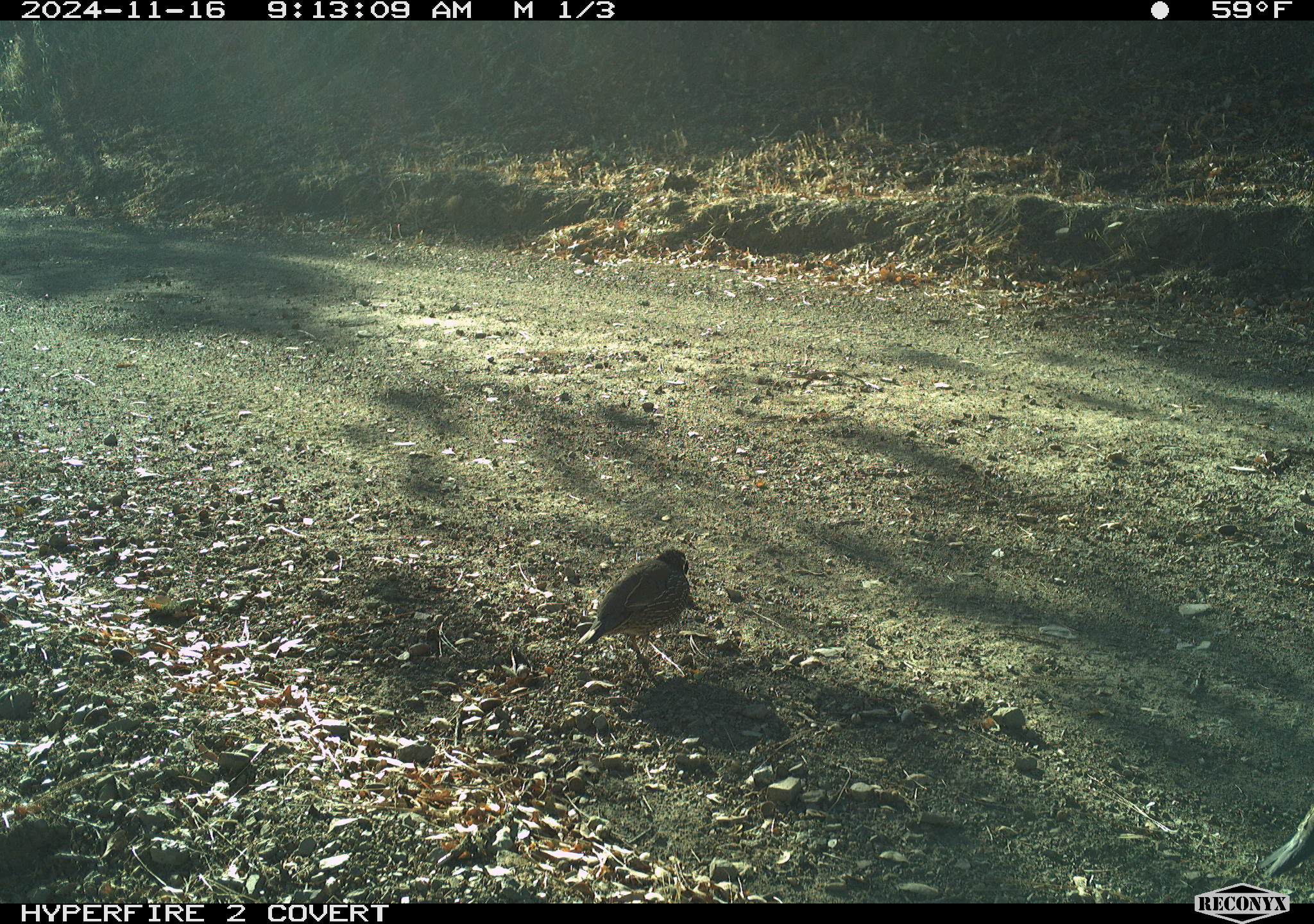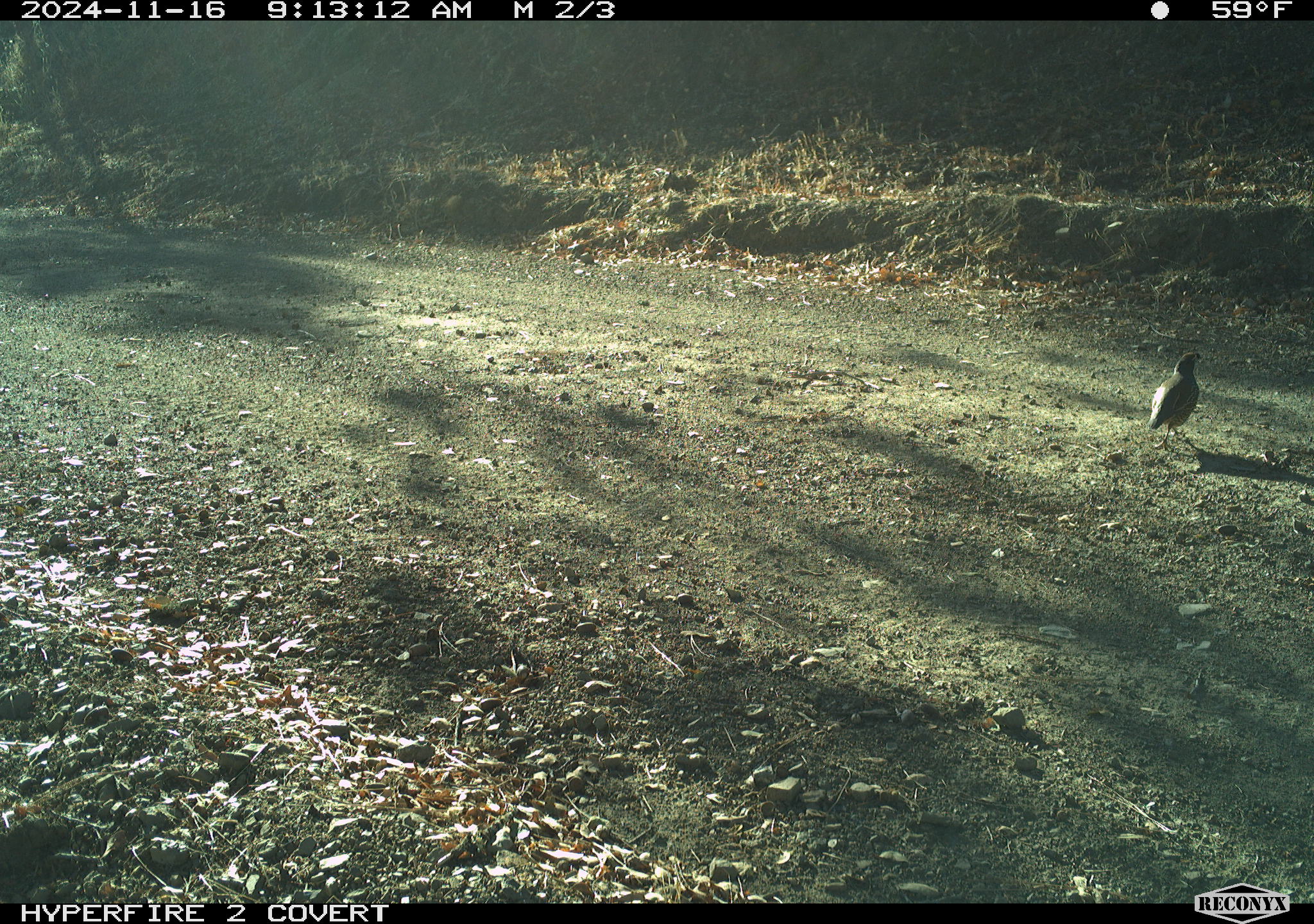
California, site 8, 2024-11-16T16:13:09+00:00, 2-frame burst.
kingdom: Animalia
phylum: Chordata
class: Aves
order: Galliformes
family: Odontophoridae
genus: Callipepla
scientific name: Callipepla californica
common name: california quail